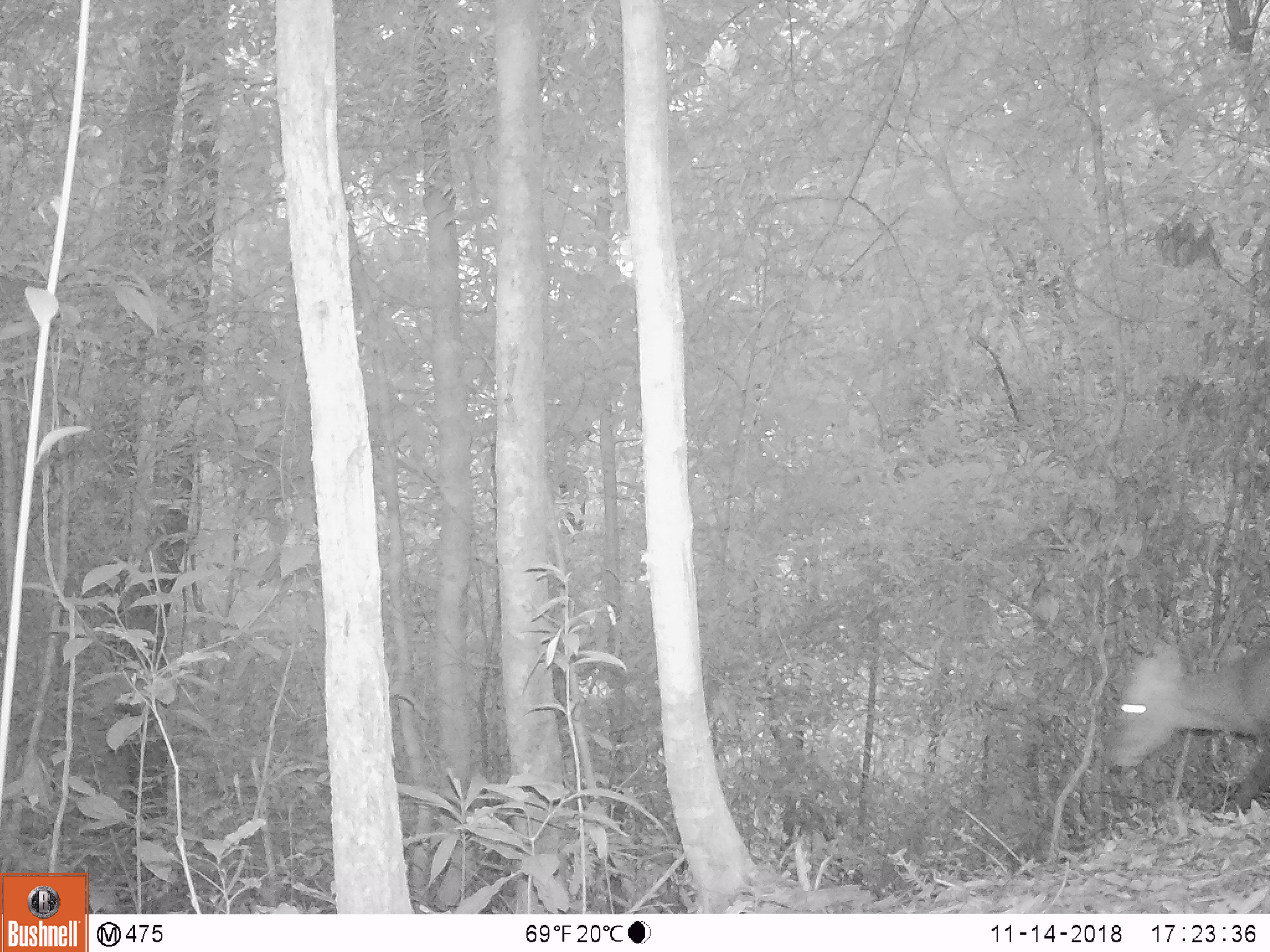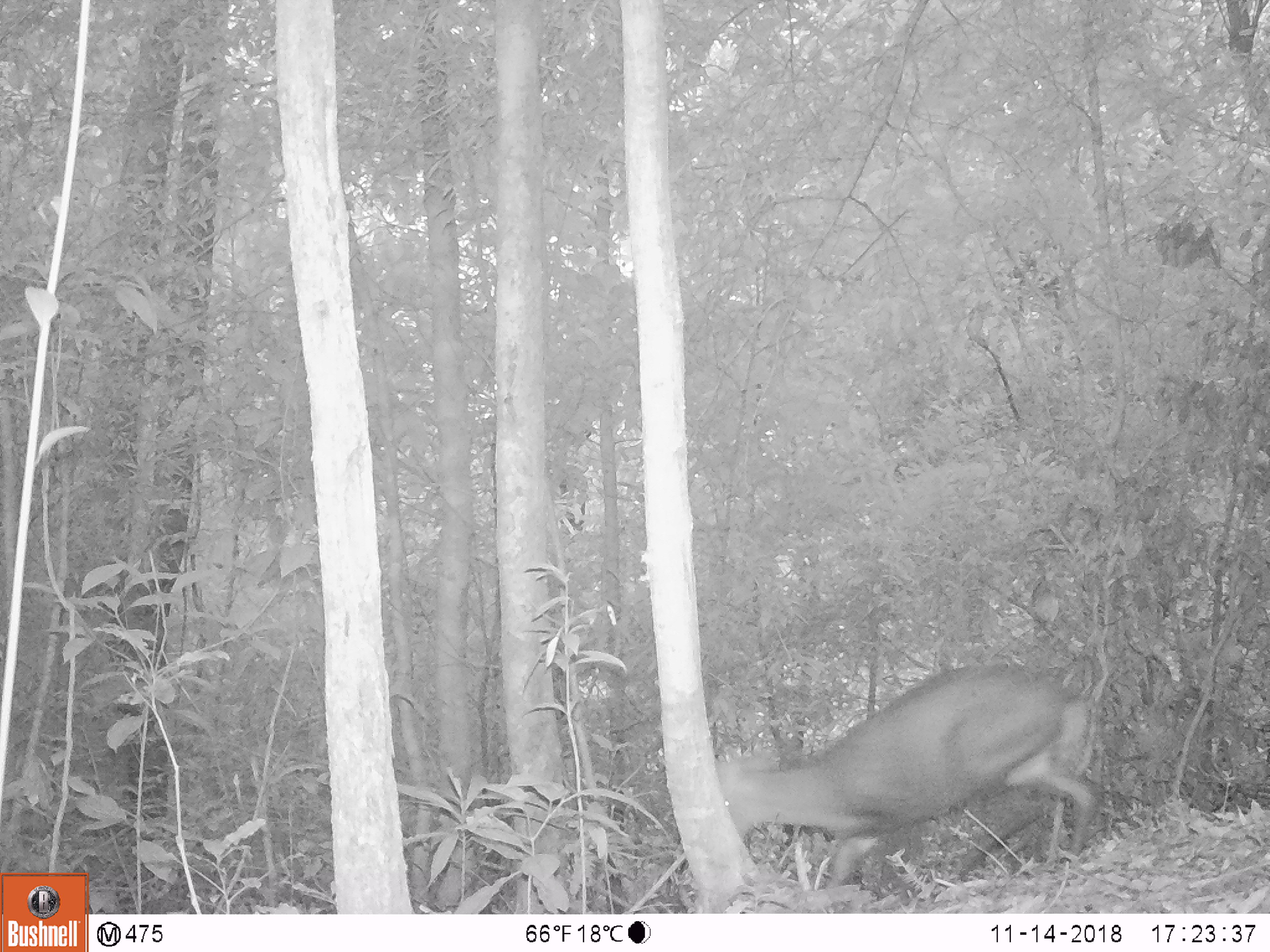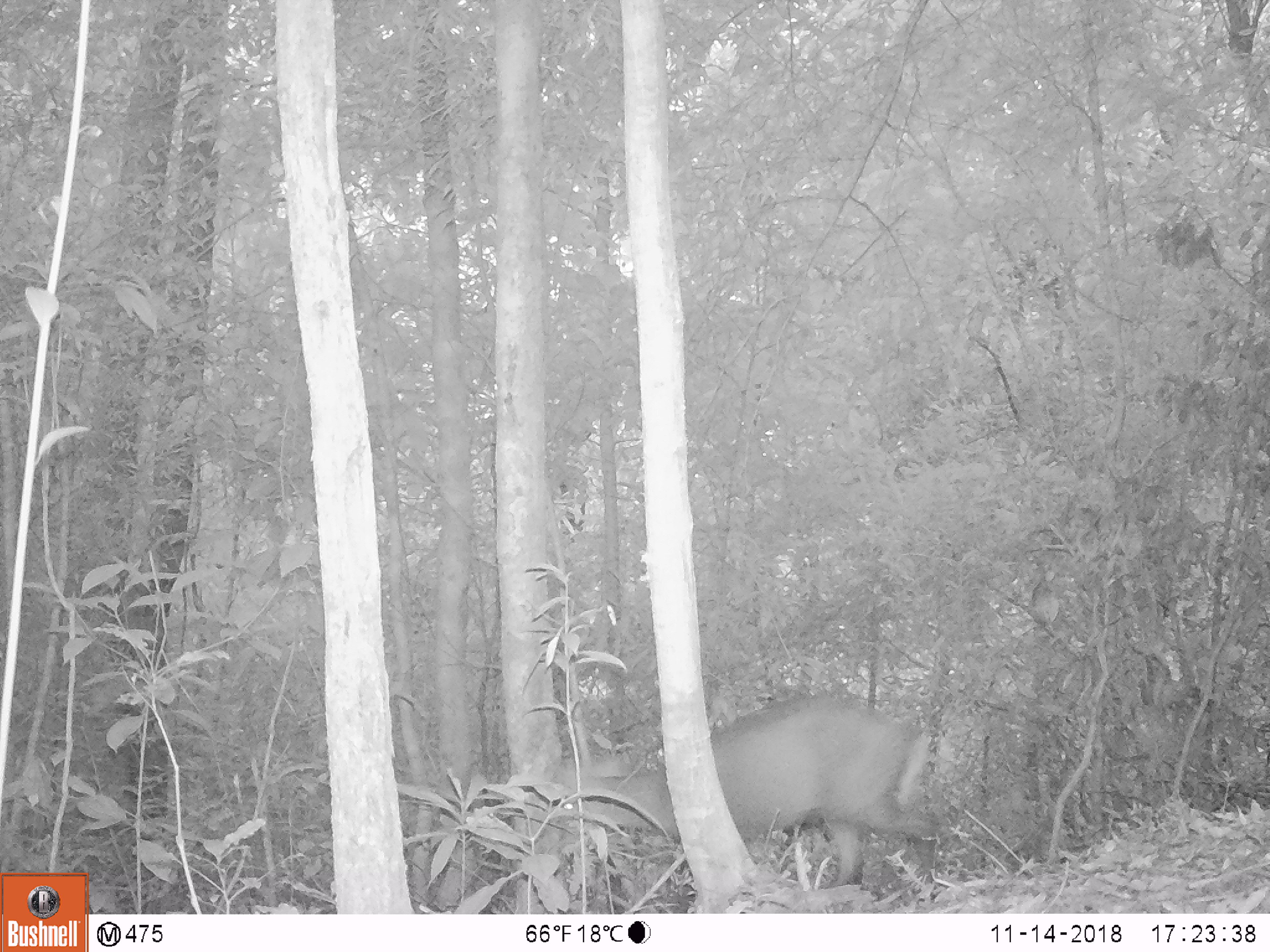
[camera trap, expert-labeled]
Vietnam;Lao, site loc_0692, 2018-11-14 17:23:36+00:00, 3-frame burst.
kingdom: Animalia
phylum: Chordata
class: Mammalia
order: Artiodactyla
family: Cervidae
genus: Muntiacus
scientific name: Muntiacus rooseveltorum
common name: roosevelt's muntjac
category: roosevelts muntjac group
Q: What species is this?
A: Roosevelts muntjac group (roosevelt's muntjac) (Muntiacus rooseveltorum).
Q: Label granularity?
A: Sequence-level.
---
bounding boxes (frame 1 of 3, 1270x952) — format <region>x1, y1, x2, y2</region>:
roosevelts muntjac group: <region>1102, 642, 1270, 815</region>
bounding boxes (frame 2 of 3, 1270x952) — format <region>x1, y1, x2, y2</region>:
roosevelts muntjac group: <region>714, 662, 1109, 897</region>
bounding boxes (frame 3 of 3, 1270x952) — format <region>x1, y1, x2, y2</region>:
roosevelts muntjac group: <region>561, 694, 941, 907</region>